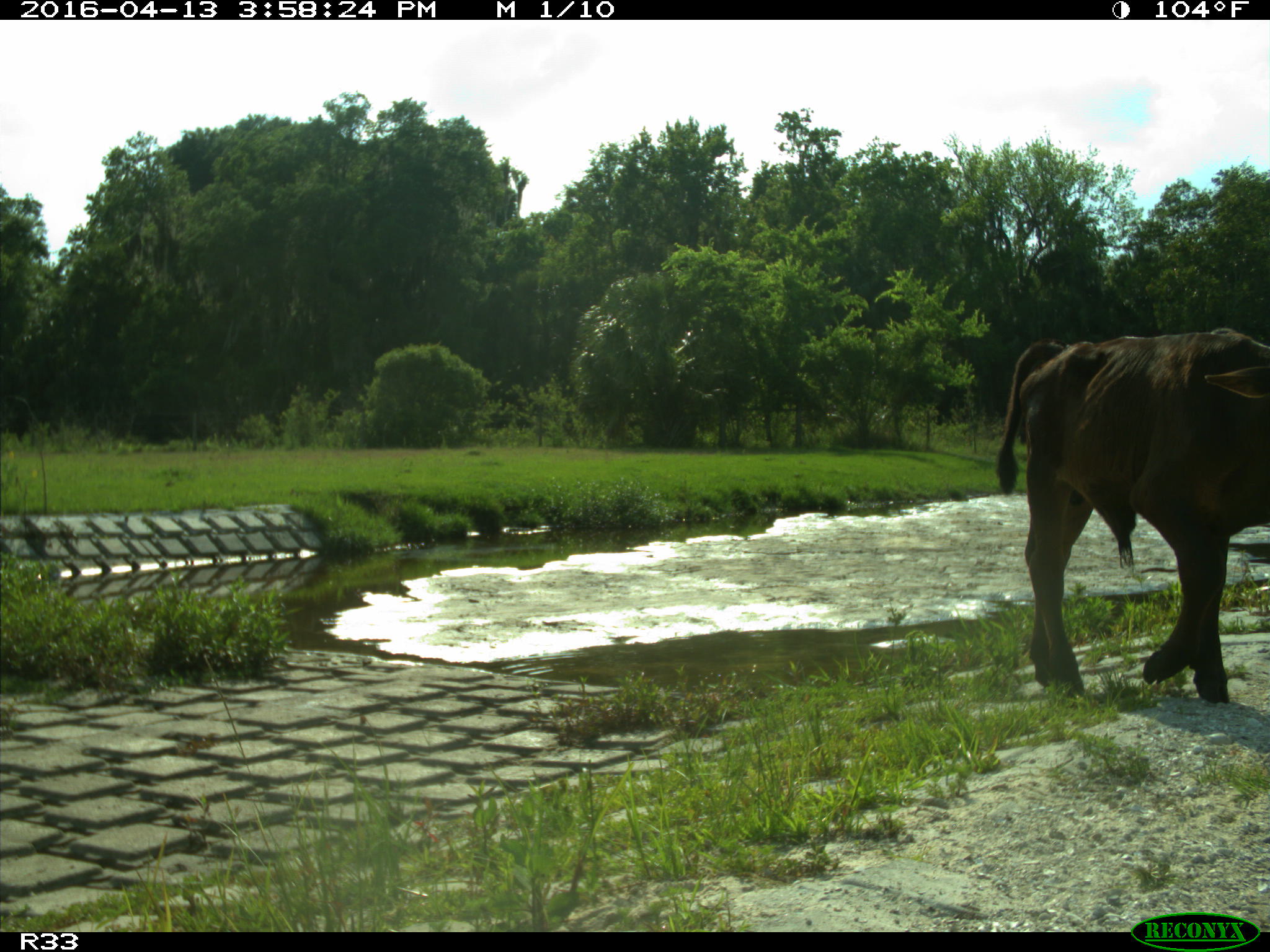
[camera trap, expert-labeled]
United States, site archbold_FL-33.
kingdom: Animalia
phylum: Chordata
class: Mammalia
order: Artiodactyla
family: Bovidae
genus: Bos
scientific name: Bos taurus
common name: domestic cow